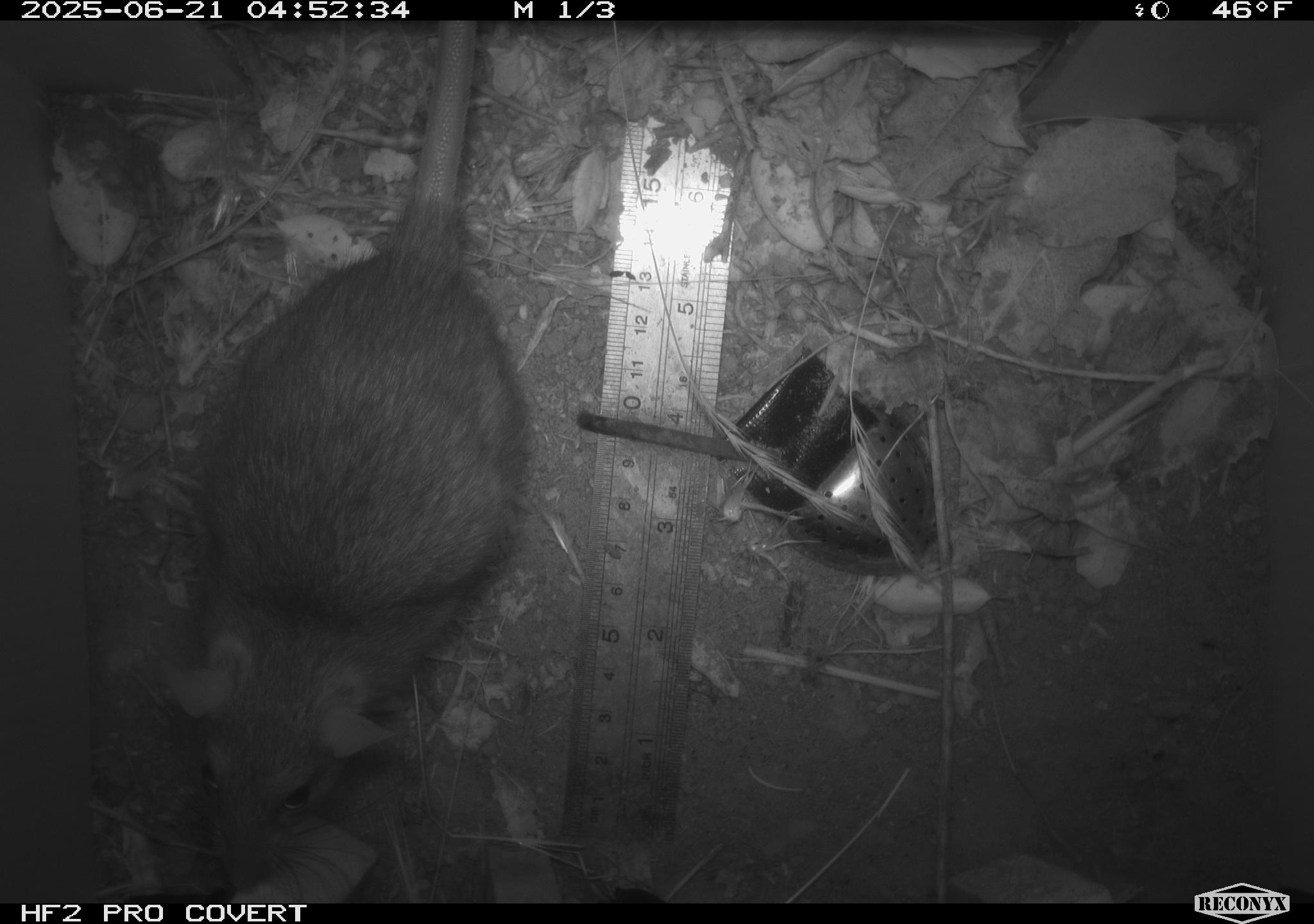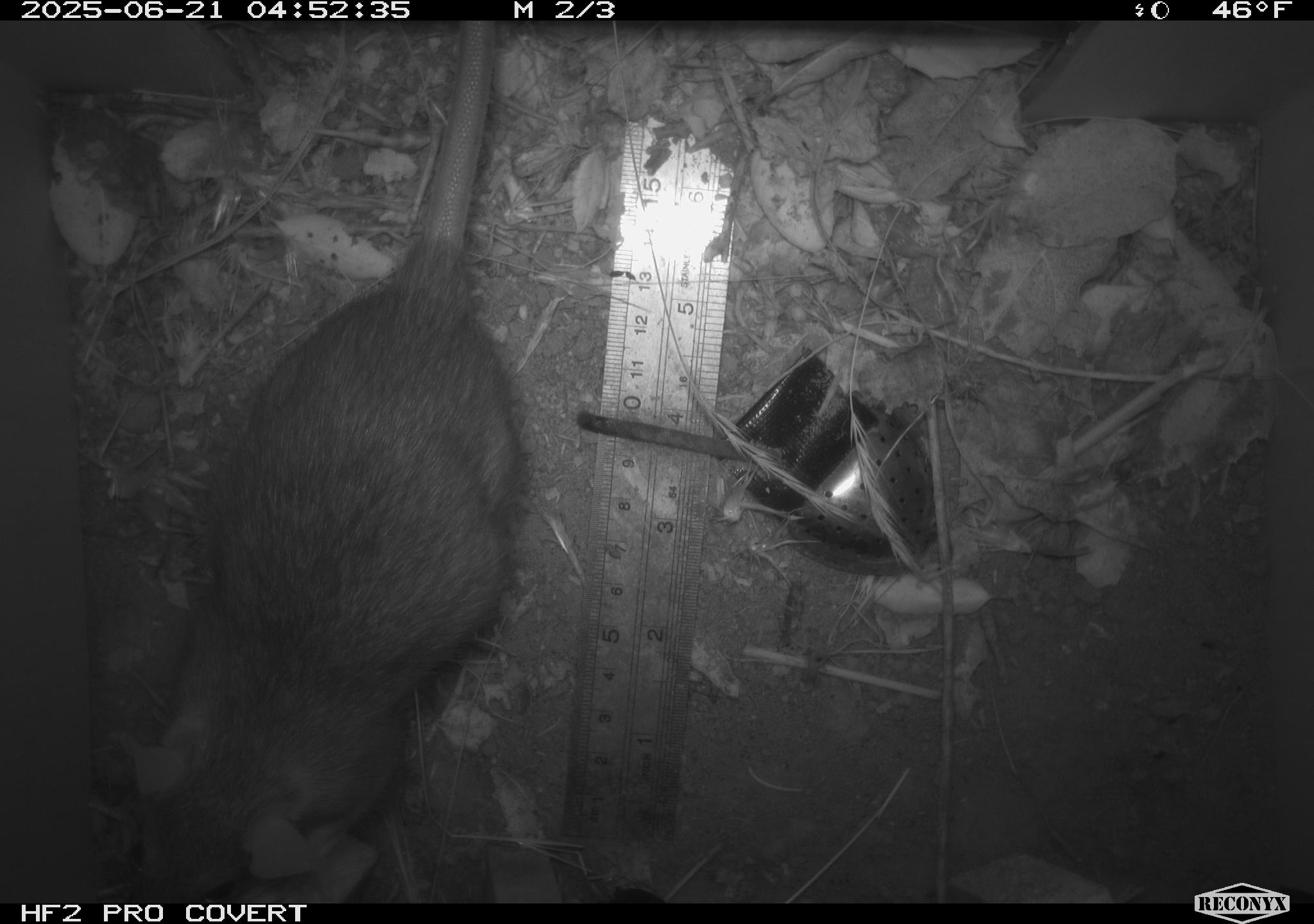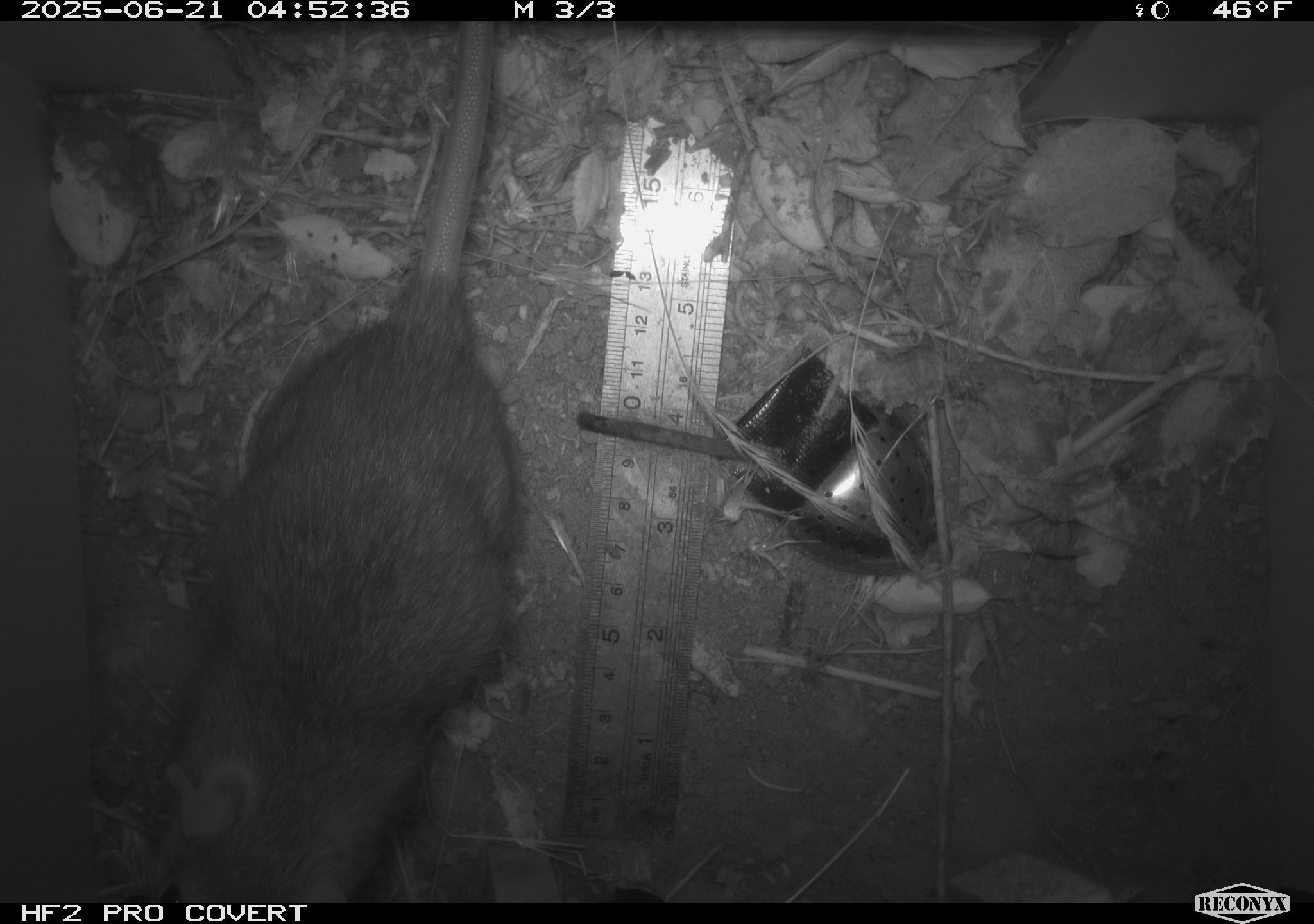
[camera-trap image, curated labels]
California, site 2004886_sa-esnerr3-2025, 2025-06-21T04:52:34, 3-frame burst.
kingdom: Animalia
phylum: Chordata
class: Mammalia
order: Rodentia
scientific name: Rodentia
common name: rodent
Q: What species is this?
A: Rodent (Rodentia).